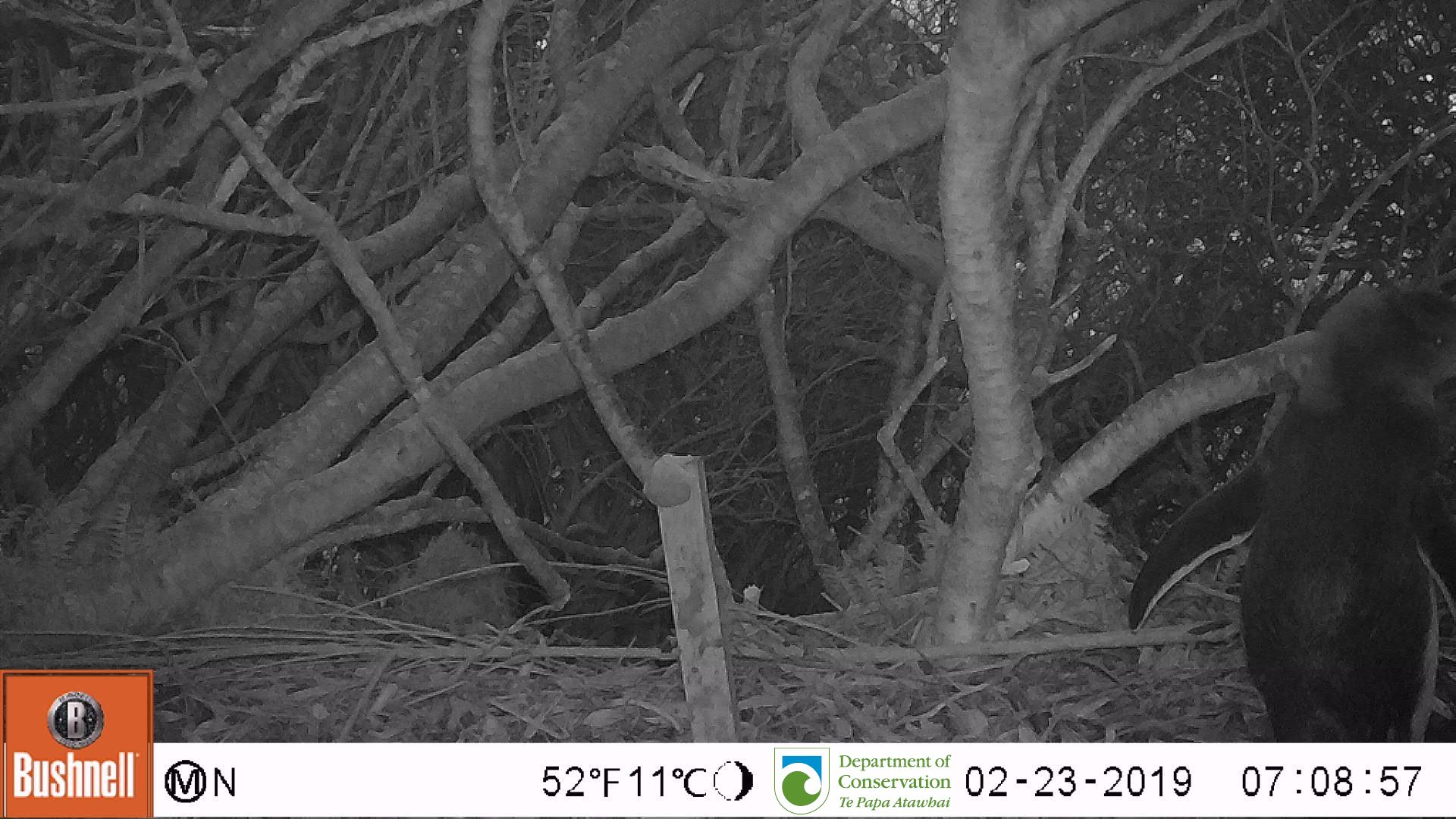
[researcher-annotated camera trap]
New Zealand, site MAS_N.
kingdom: Animalia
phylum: Chordata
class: Aves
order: Sphenisciformes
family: Spheniscidae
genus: Megadyptes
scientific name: Megadyptes antipodes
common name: yellow-eyed penguin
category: yellow eyed penguin